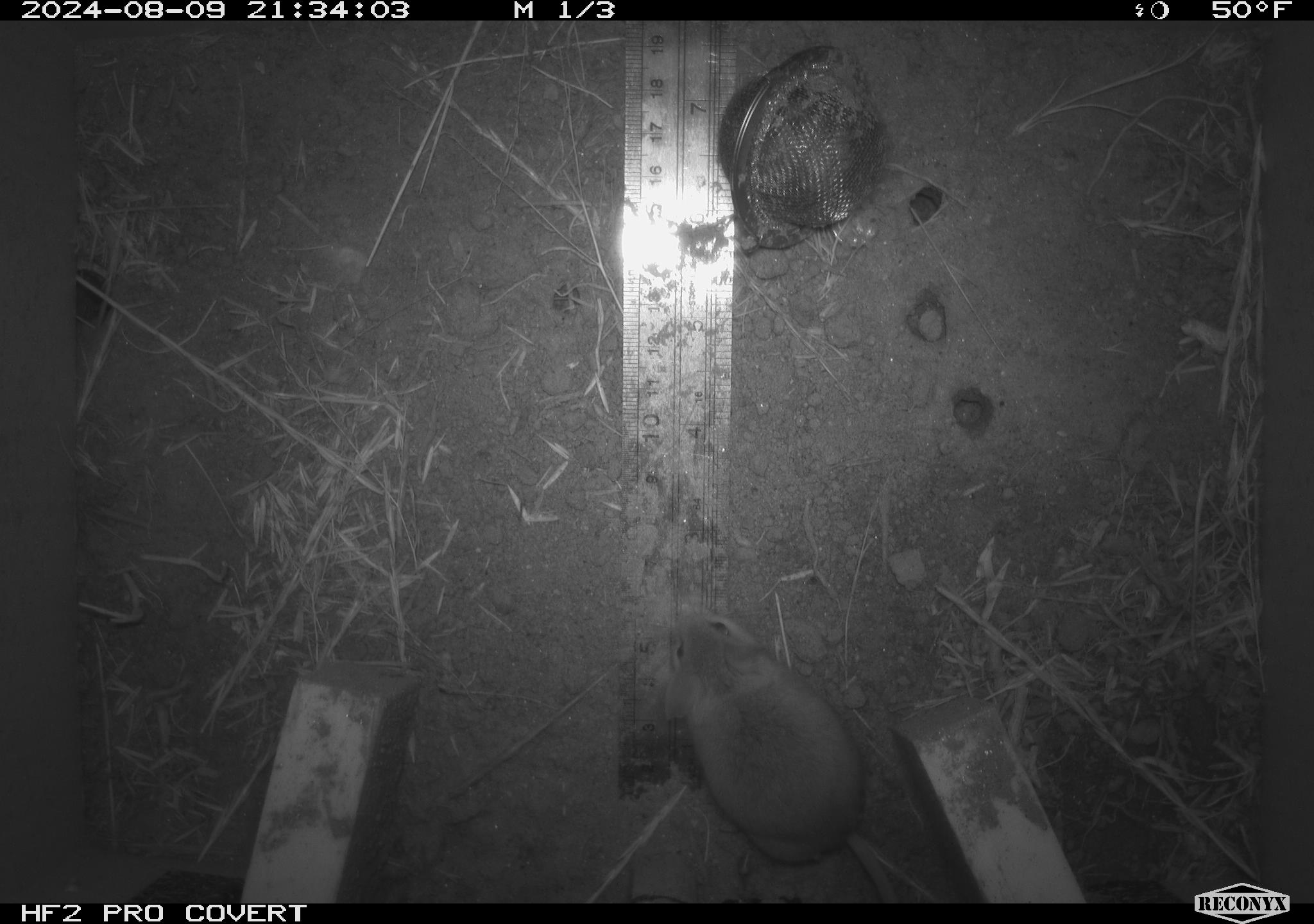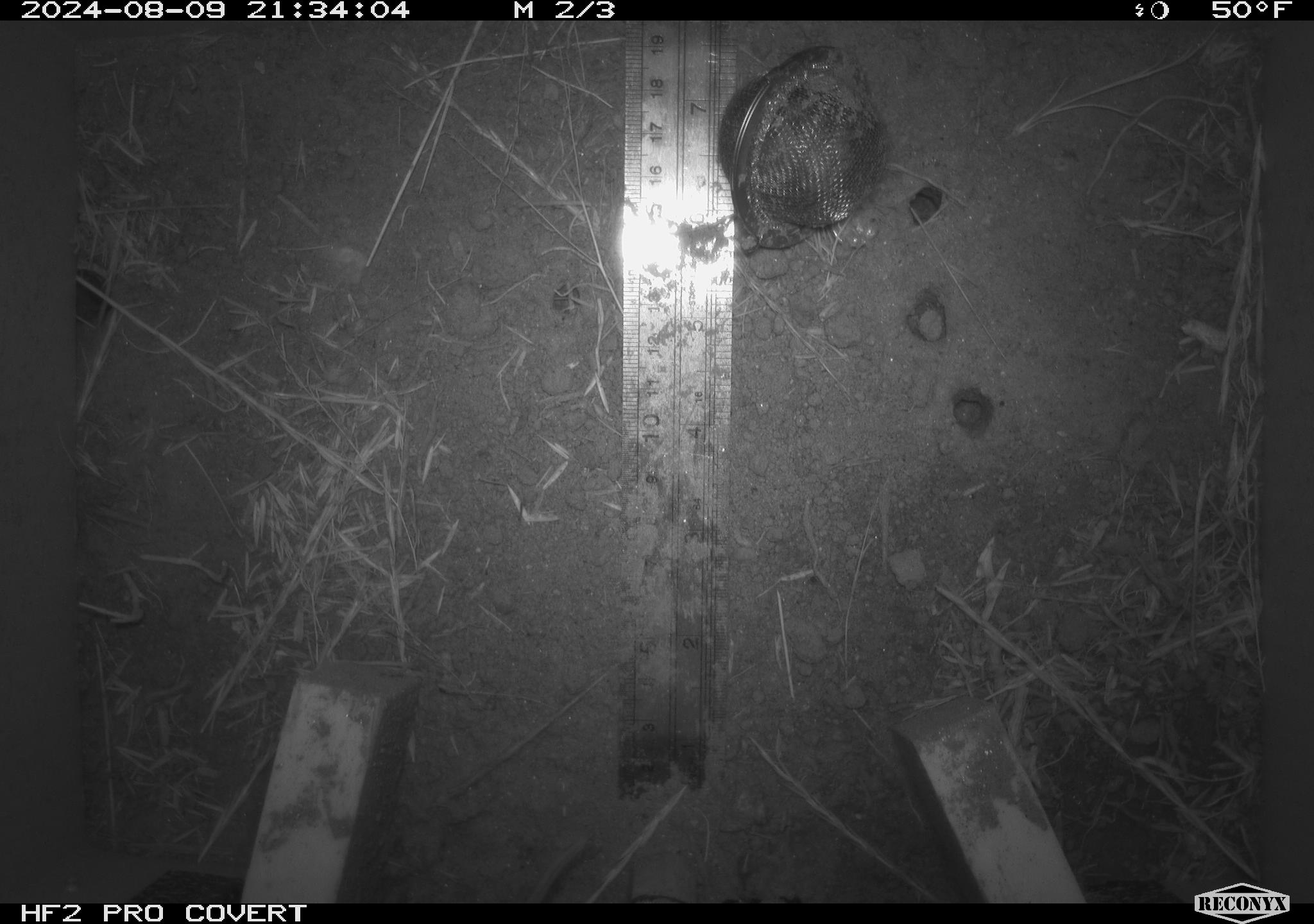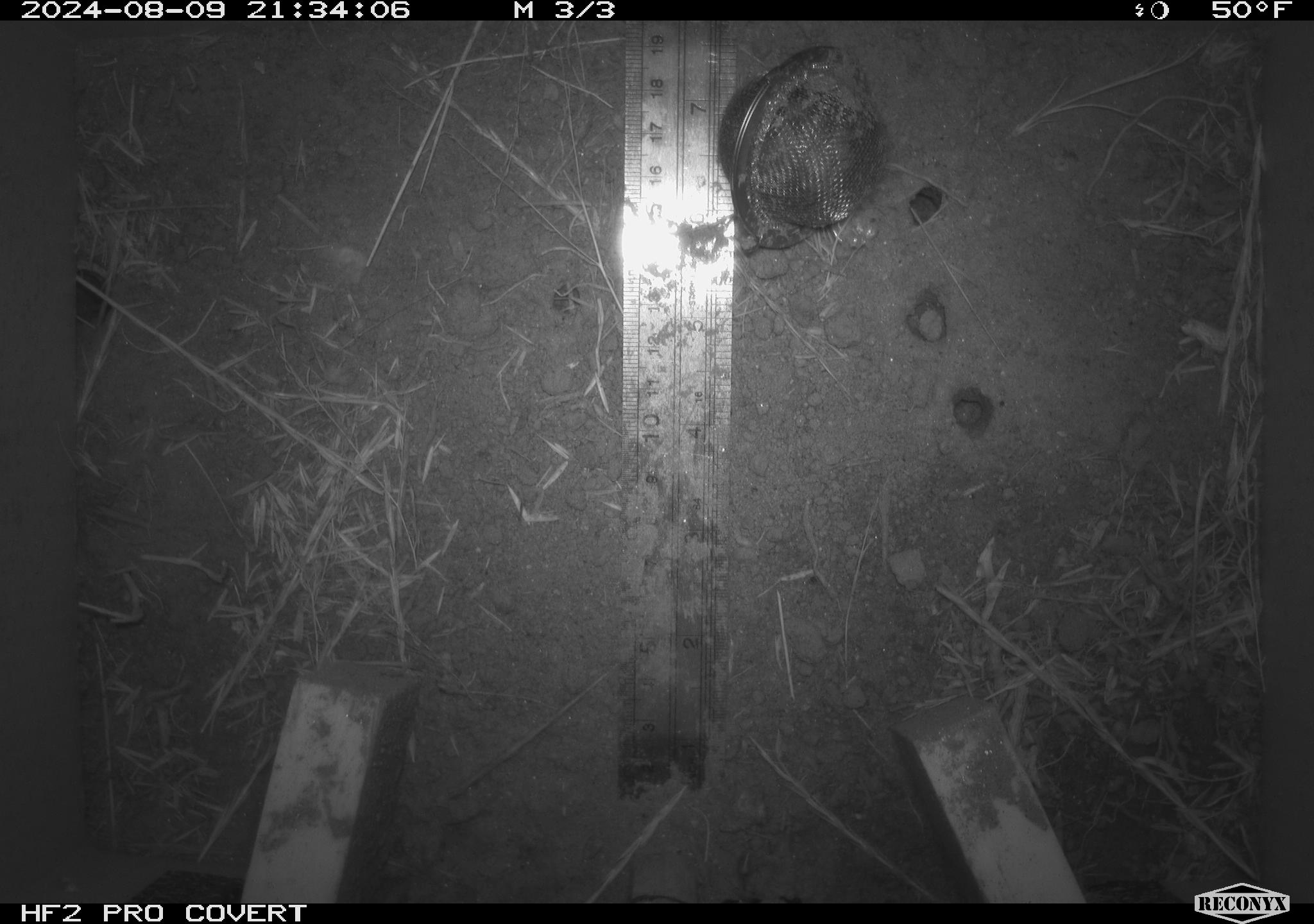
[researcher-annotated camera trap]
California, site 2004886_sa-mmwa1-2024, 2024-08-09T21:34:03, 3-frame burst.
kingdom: Animalia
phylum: Chordata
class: Mammalia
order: Rodentia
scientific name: Rodentia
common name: mouse species